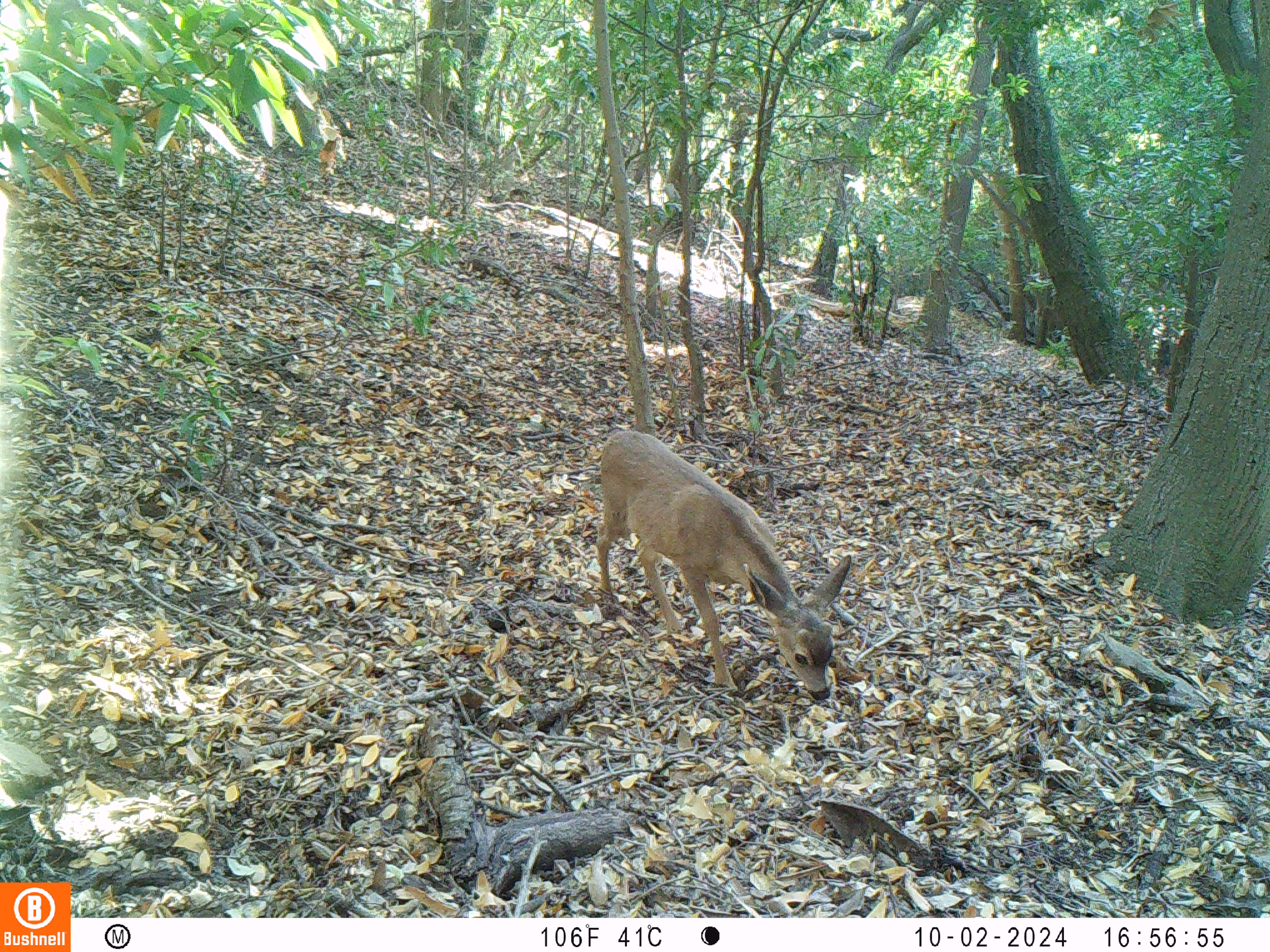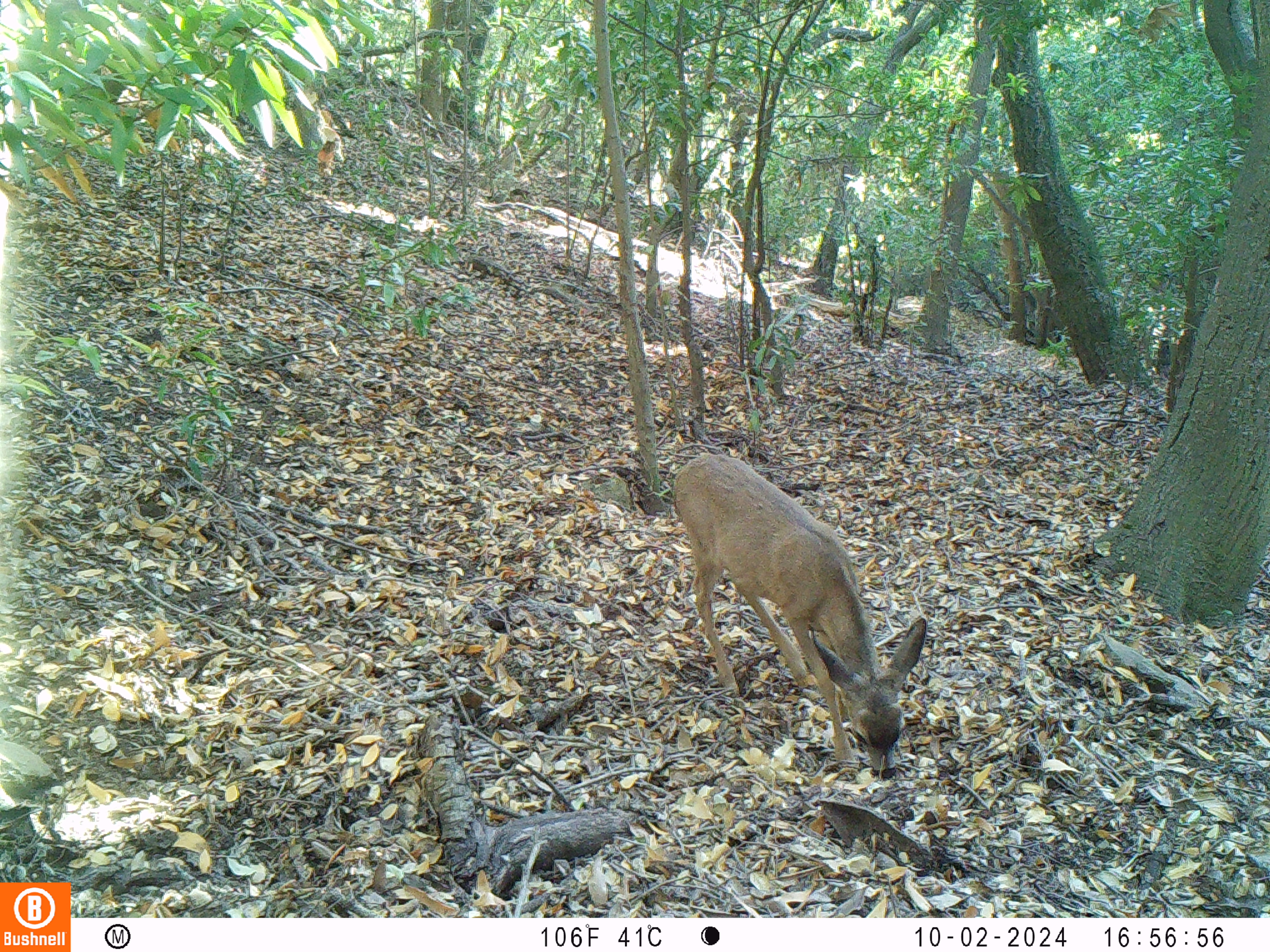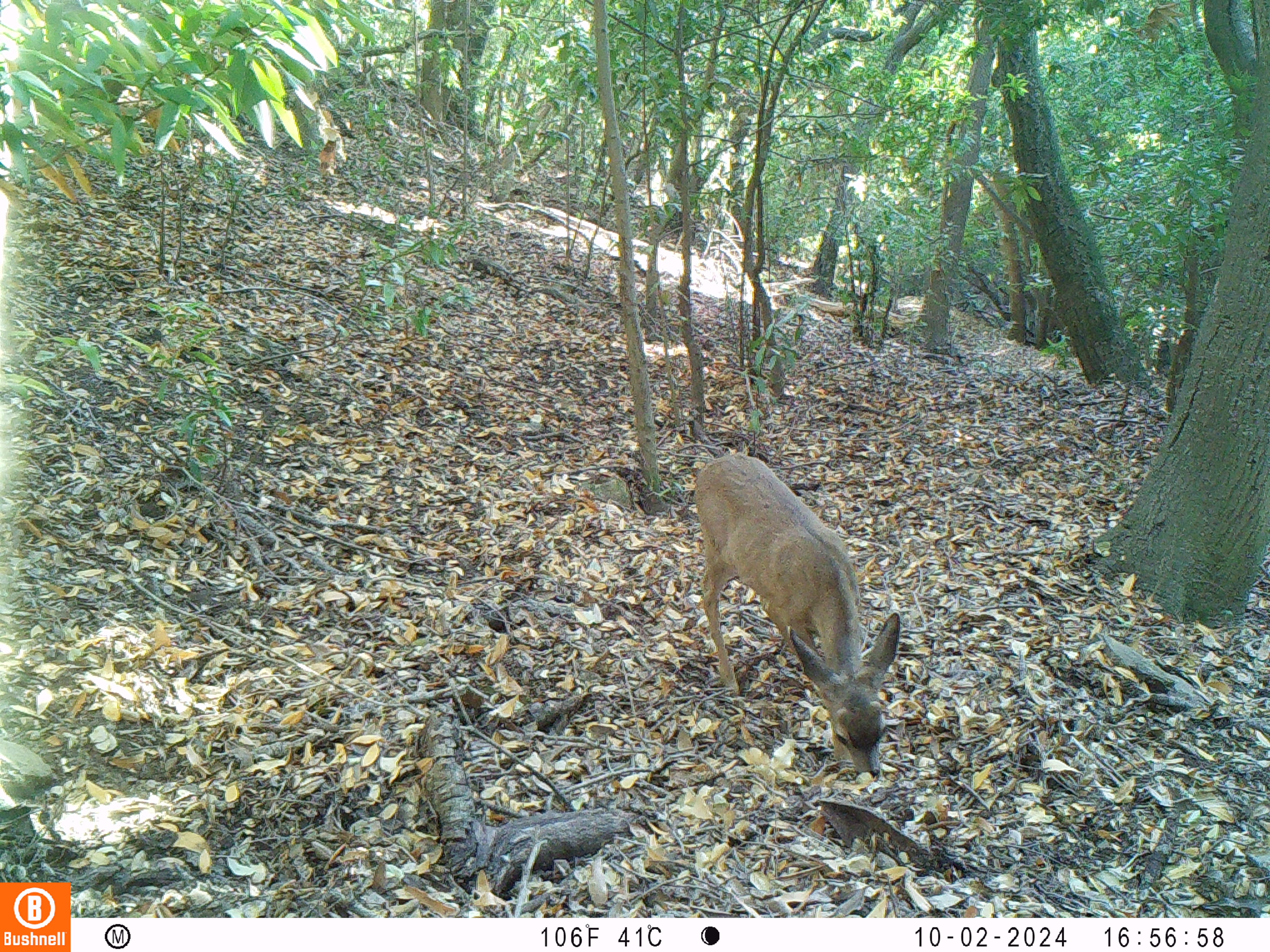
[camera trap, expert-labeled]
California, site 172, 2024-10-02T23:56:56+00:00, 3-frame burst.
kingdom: Animalia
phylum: Chordata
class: Mammalia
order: Artiodactyla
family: Cervidae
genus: Odocoileus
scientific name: Odocoileus hemionus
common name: mule deer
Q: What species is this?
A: Mule deer (Odocoileus hemionus).